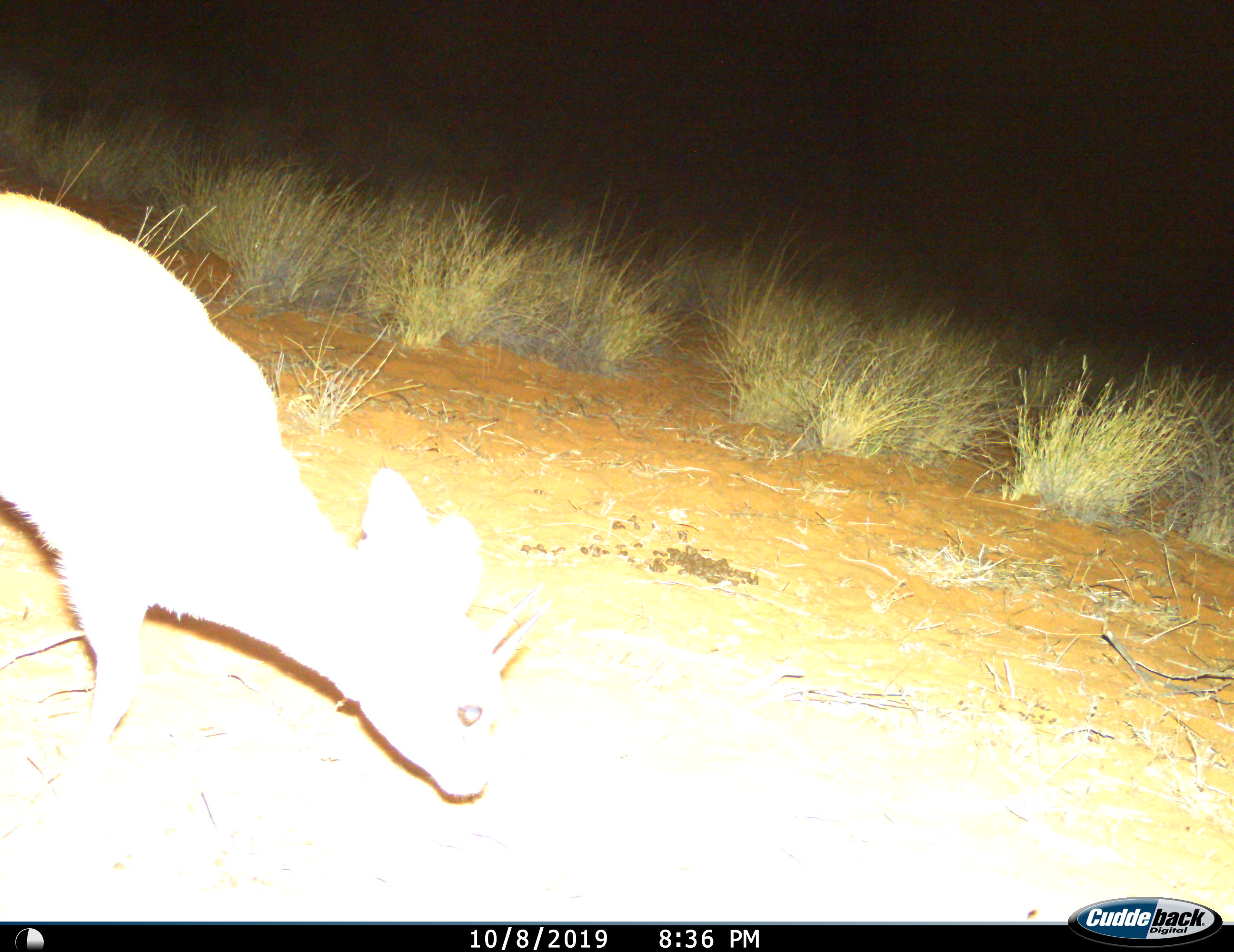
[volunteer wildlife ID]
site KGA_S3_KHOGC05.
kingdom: Animalia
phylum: Chordata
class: Mammalia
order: Artiodactyla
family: Bovidae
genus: Raphicerus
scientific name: Raphicerus campestris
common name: steenbok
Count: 1.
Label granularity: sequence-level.